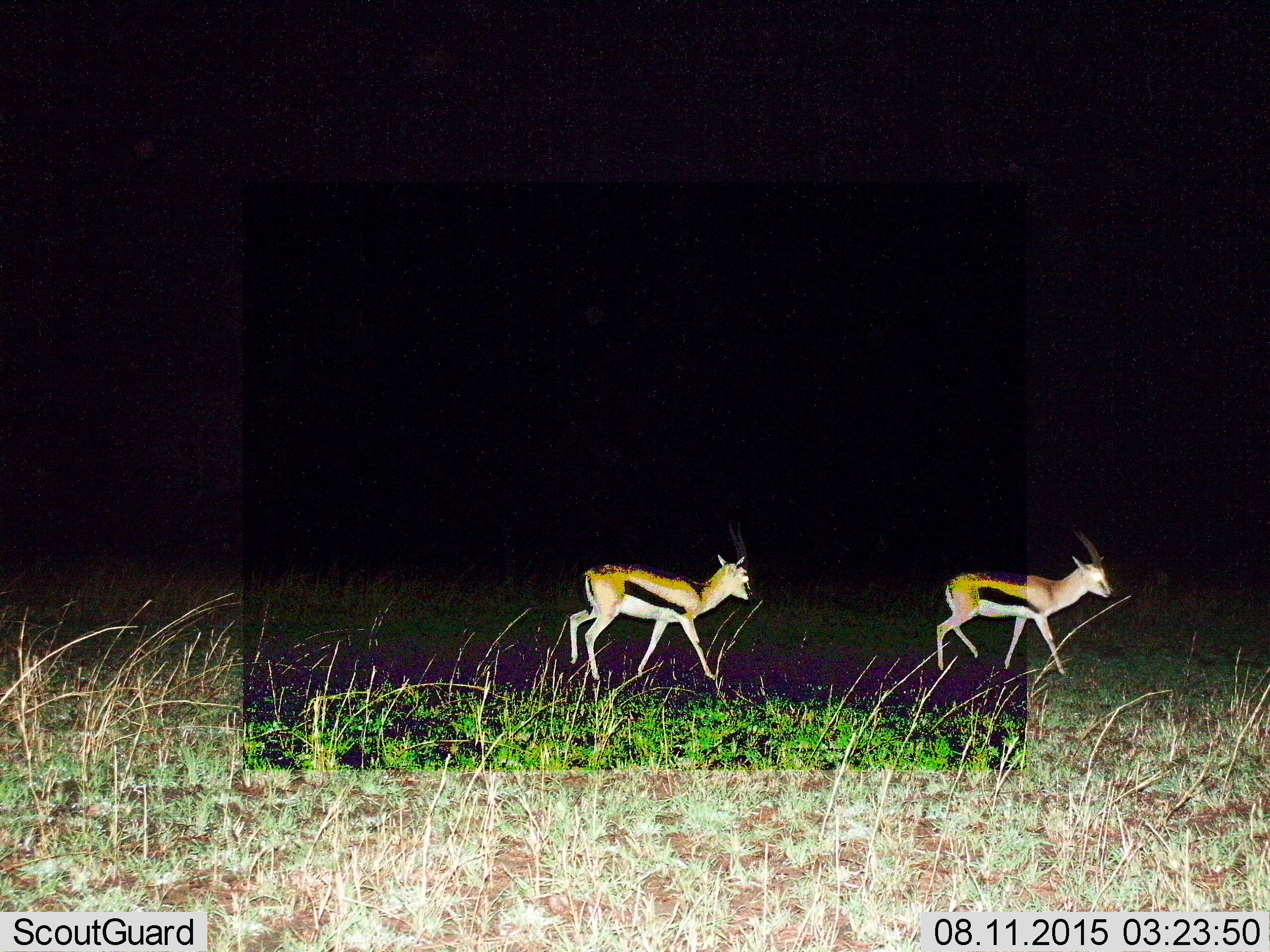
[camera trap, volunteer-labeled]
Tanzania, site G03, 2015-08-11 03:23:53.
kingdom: Animalia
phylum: Chordata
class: Mammalia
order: Artiodactyla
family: Bovidae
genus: Eudorcas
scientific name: Eudorcas thomsonii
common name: thomson's gazelle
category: gazellethomsons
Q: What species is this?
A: Gazellethomsons (thomson's gazelle) (Eudorcas thomsonii).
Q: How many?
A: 2.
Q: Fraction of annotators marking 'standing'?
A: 0%.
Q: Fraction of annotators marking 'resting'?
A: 0%.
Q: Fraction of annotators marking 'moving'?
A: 100%.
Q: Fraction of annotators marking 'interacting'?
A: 0%.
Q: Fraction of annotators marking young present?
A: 6%.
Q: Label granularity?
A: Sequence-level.